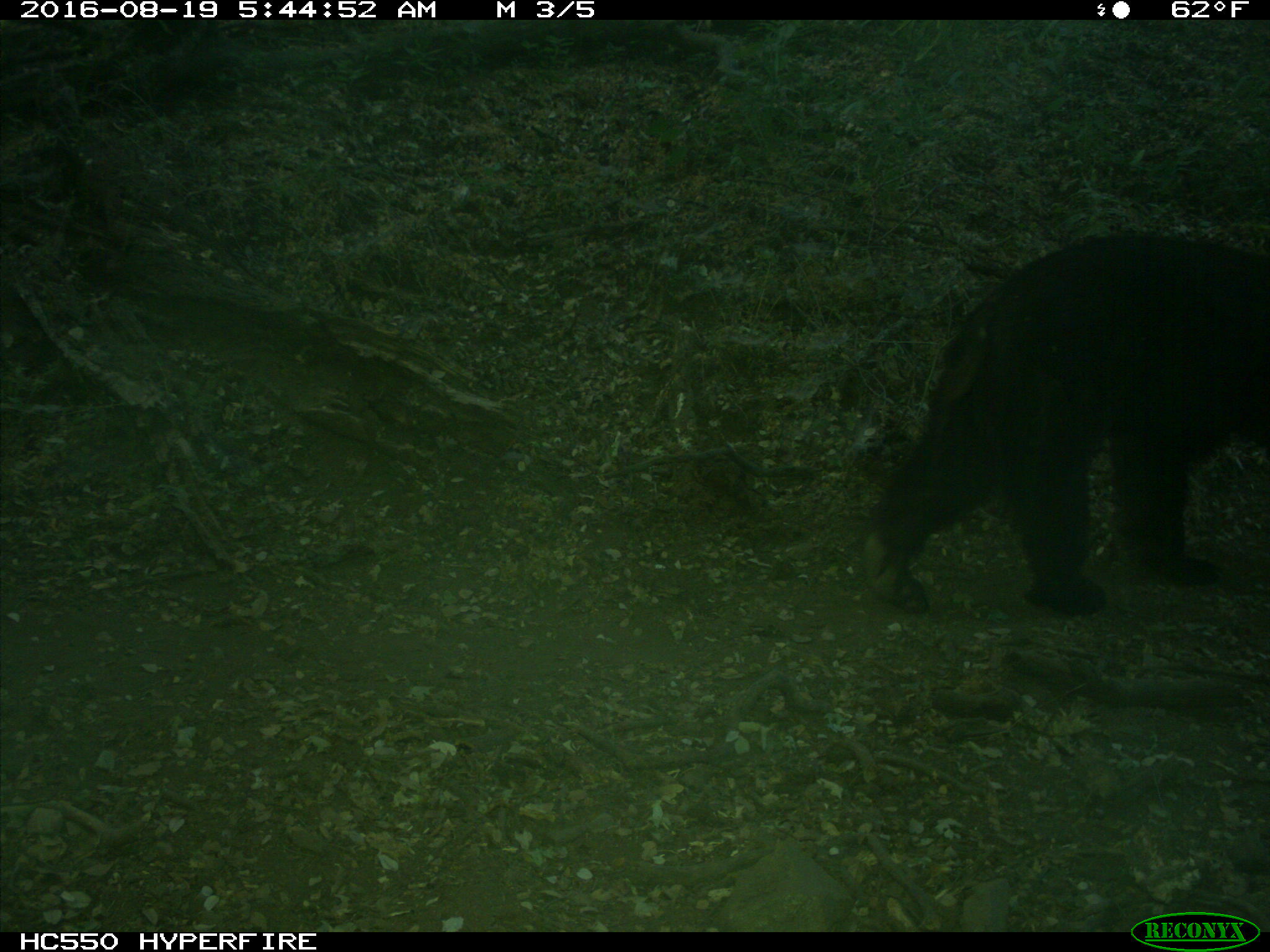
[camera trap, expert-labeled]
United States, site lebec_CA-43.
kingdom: Animalia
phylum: Chordata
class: Mammalia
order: Carnivora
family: Ursidae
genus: Ursus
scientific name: Ursus americanus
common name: american black bear